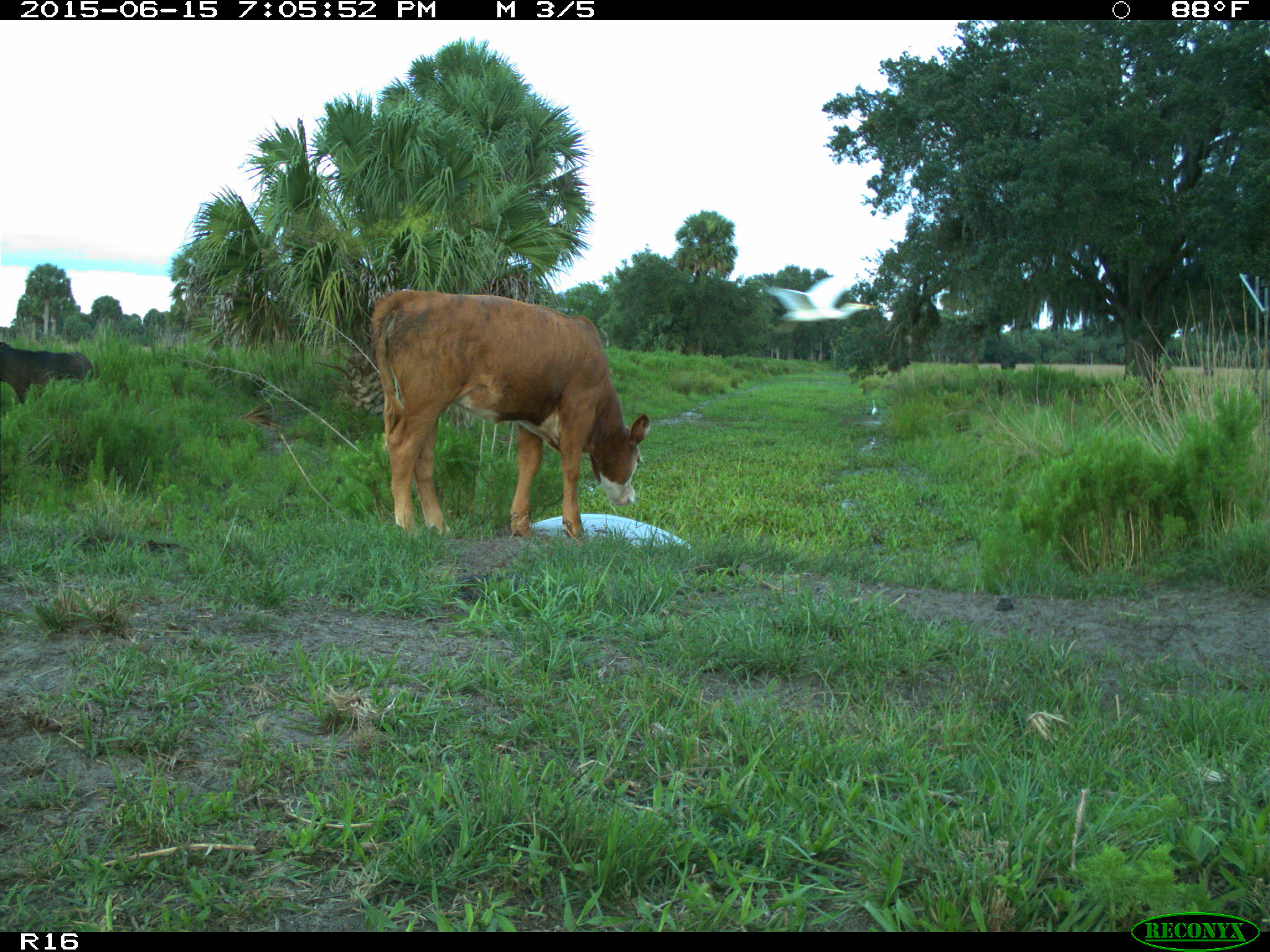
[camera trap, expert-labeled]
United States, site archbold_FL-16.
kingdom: Animalia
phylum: Chordata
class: Mammalia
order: Artiodactyla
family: Bovidae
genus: Bos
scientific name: Bos taurus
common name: domestic cow